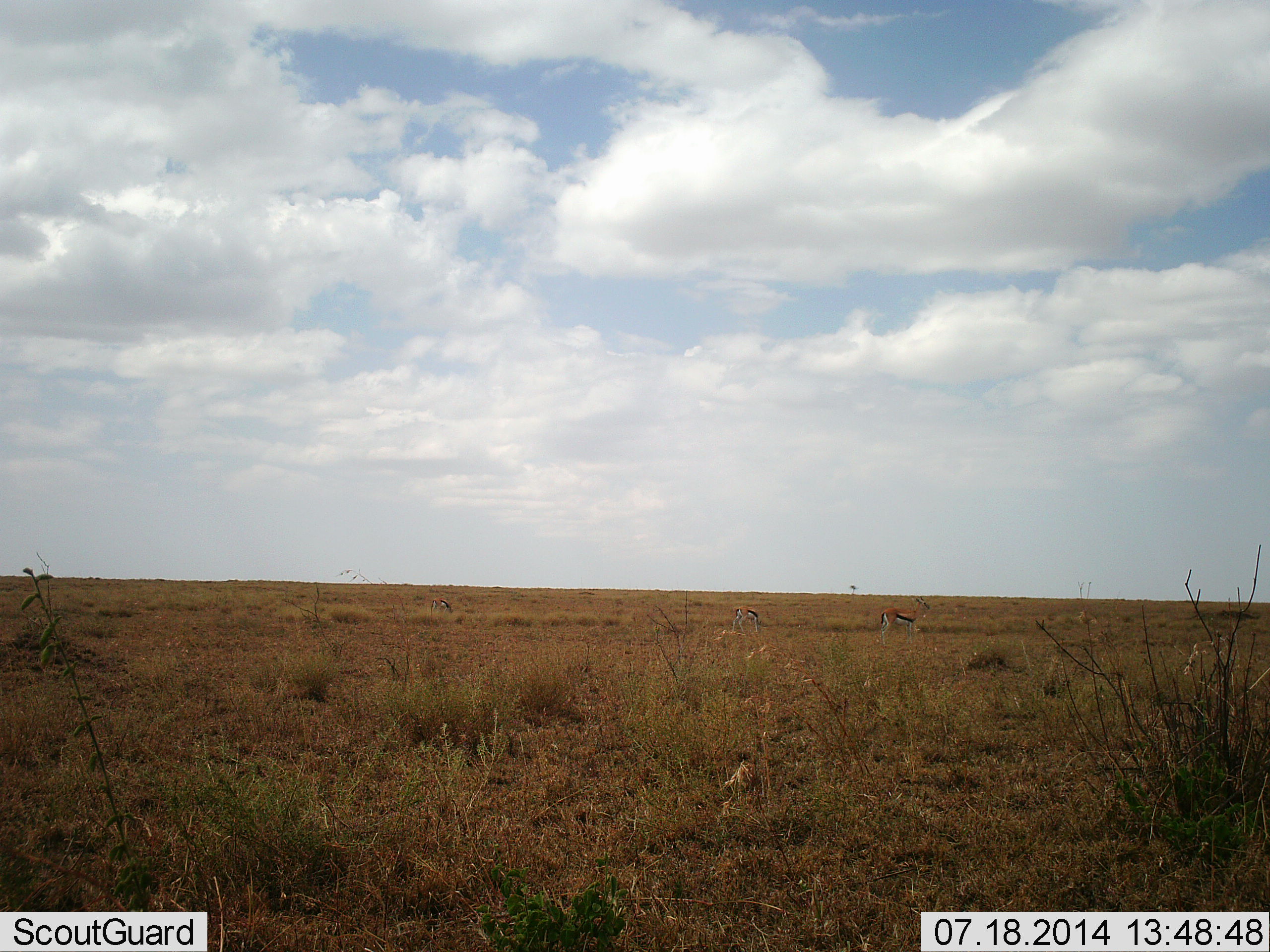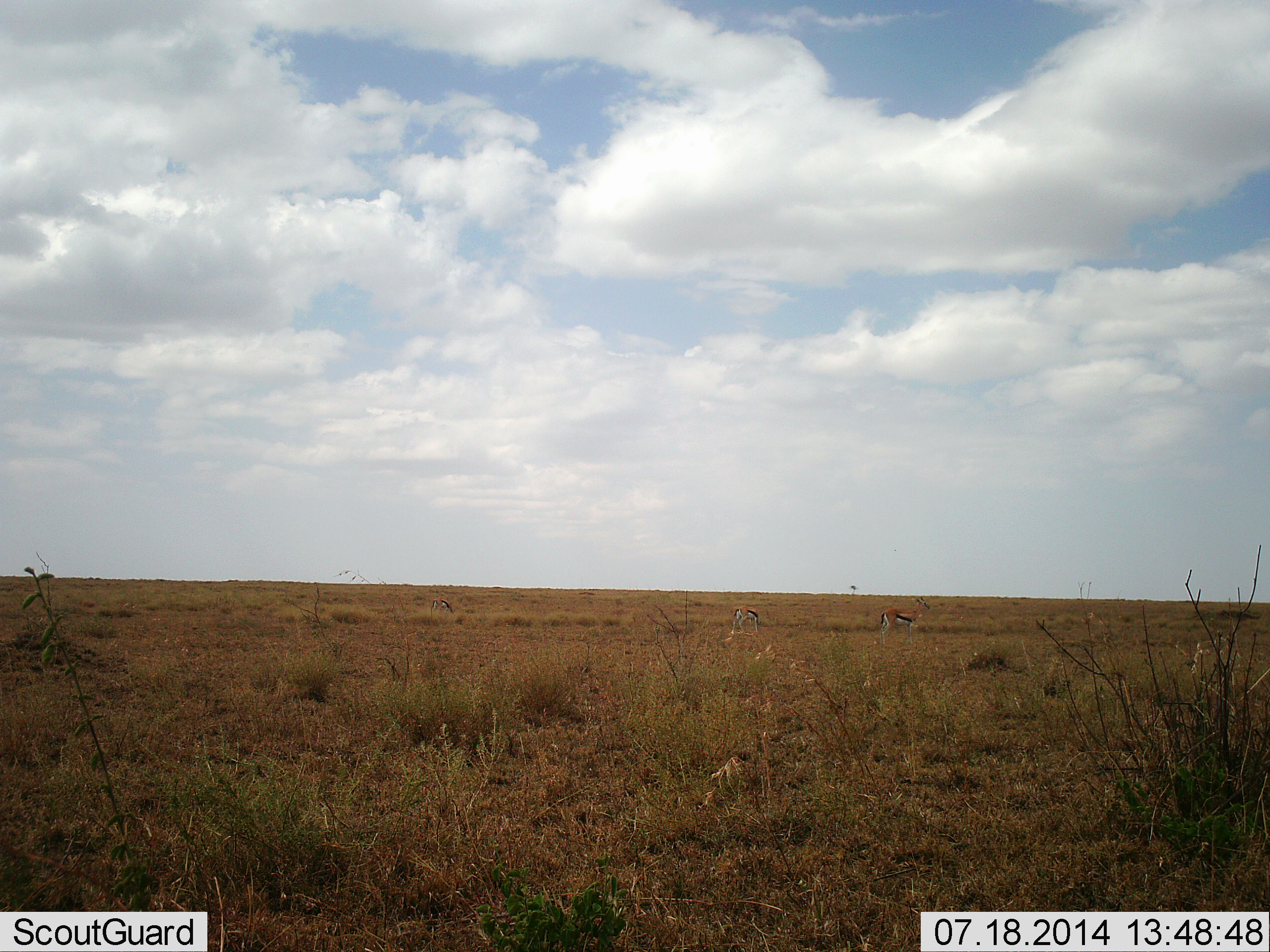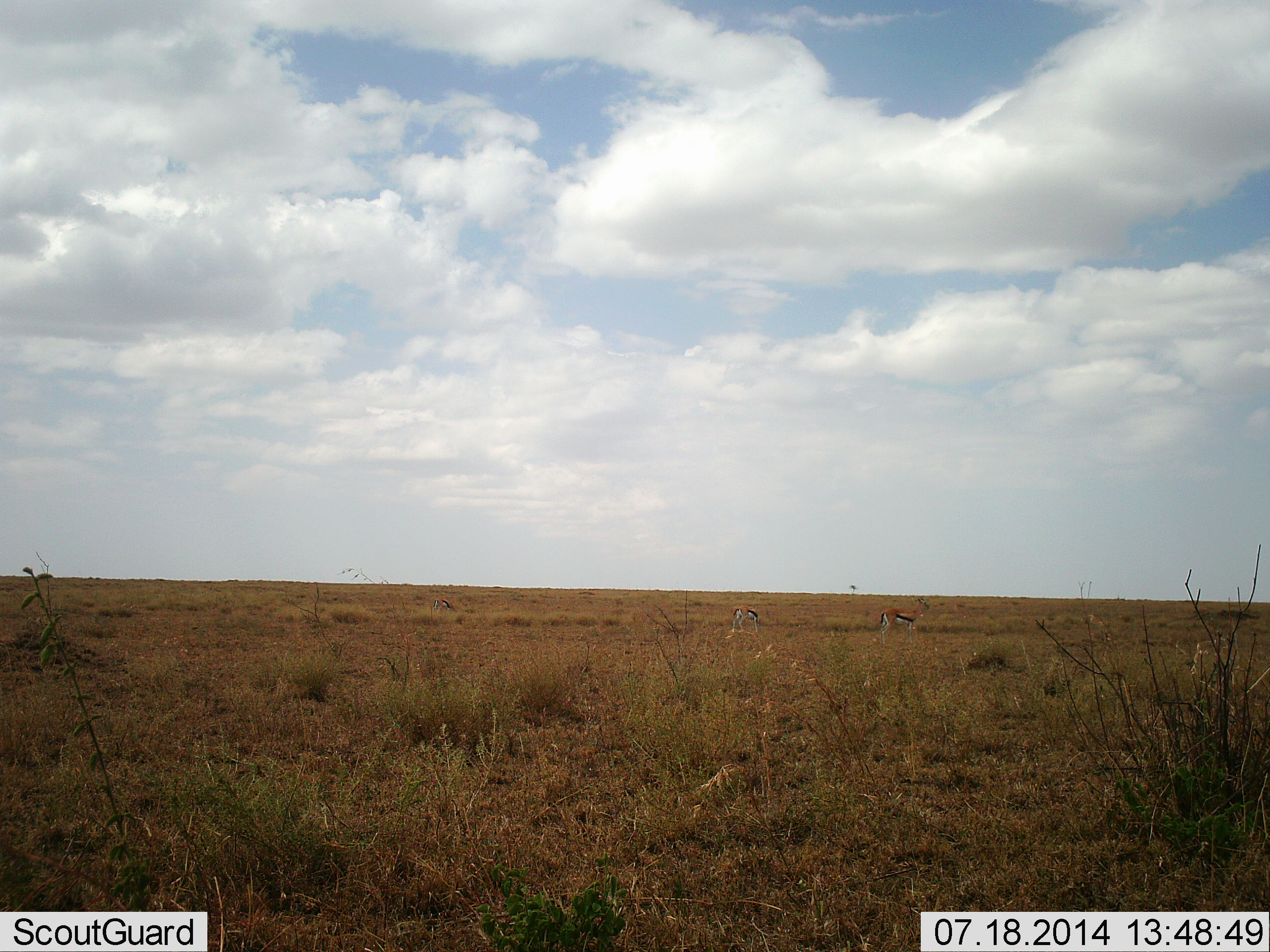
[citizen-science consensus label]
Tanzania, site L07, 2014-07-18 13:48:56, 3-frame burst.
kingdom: Animalia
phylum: Chordata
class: Mammalia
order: Artiodactyla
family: Bovidae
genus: Eudorcas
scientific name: Eudorcas thomsonii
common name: thomson's gazelle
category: gazellethomsons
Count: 3.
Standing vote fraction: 70%.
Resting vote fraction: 0%.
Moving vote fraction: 0%.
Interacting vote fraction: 0%.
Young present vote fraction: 0%.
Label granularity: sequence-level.